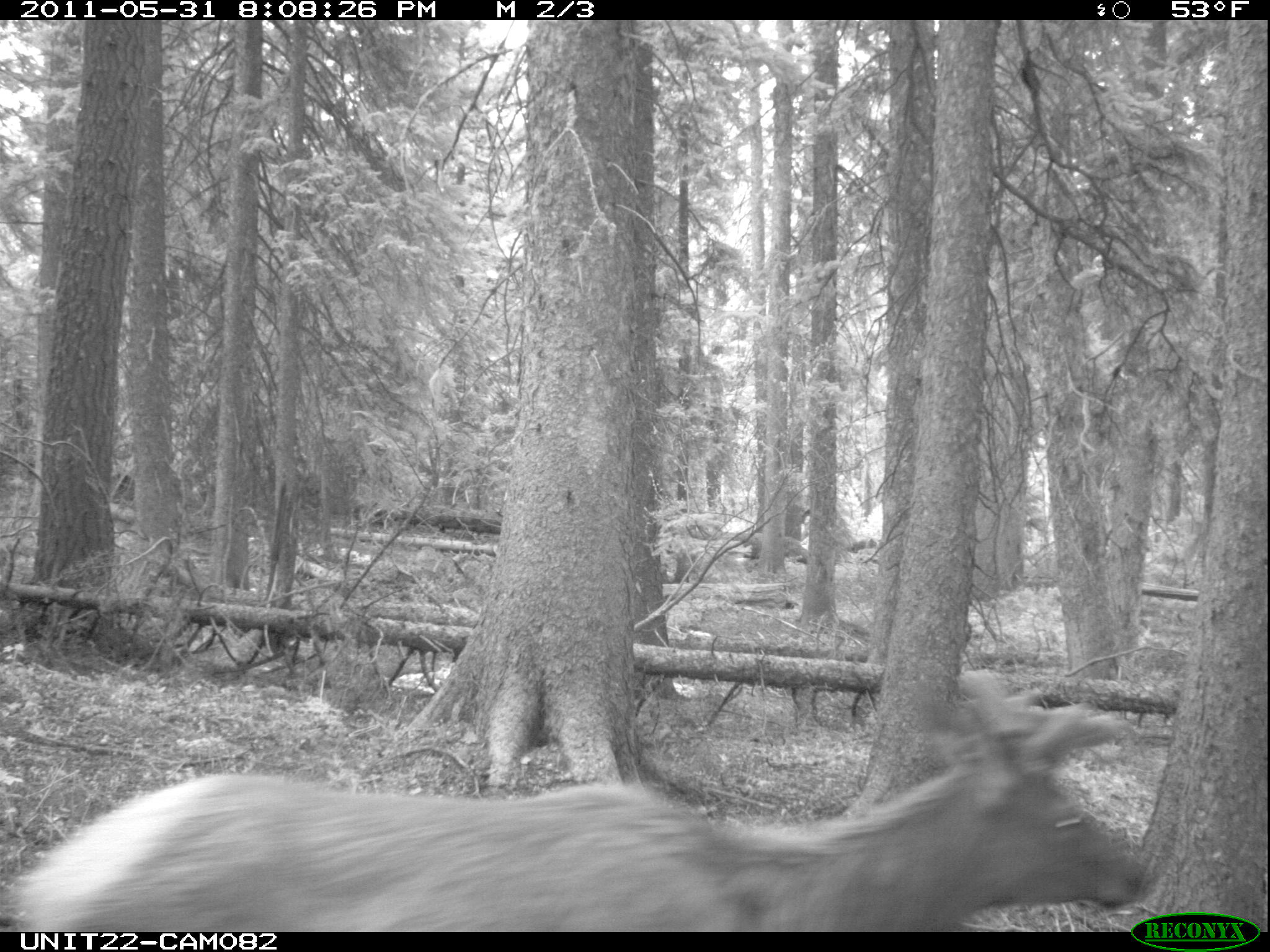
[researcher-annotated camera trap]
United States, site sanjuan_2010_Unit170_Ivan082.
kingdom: Animalia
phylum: Chordata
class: Mammalia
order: Artiodactyla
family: Cervidae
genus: Cervus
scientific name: Cervus elaphus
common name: red deer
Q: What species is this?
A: Cervus elaphus (red deer).